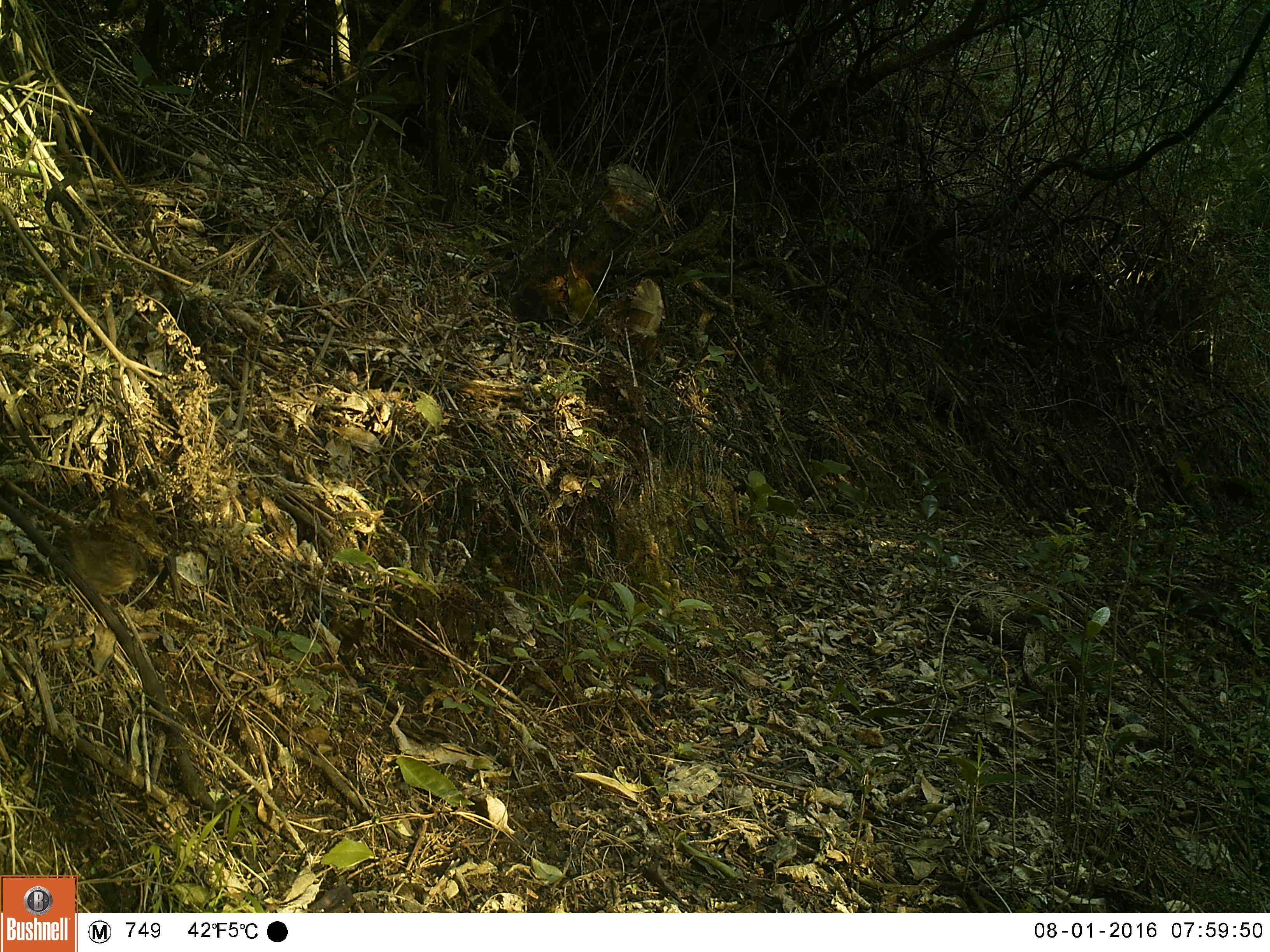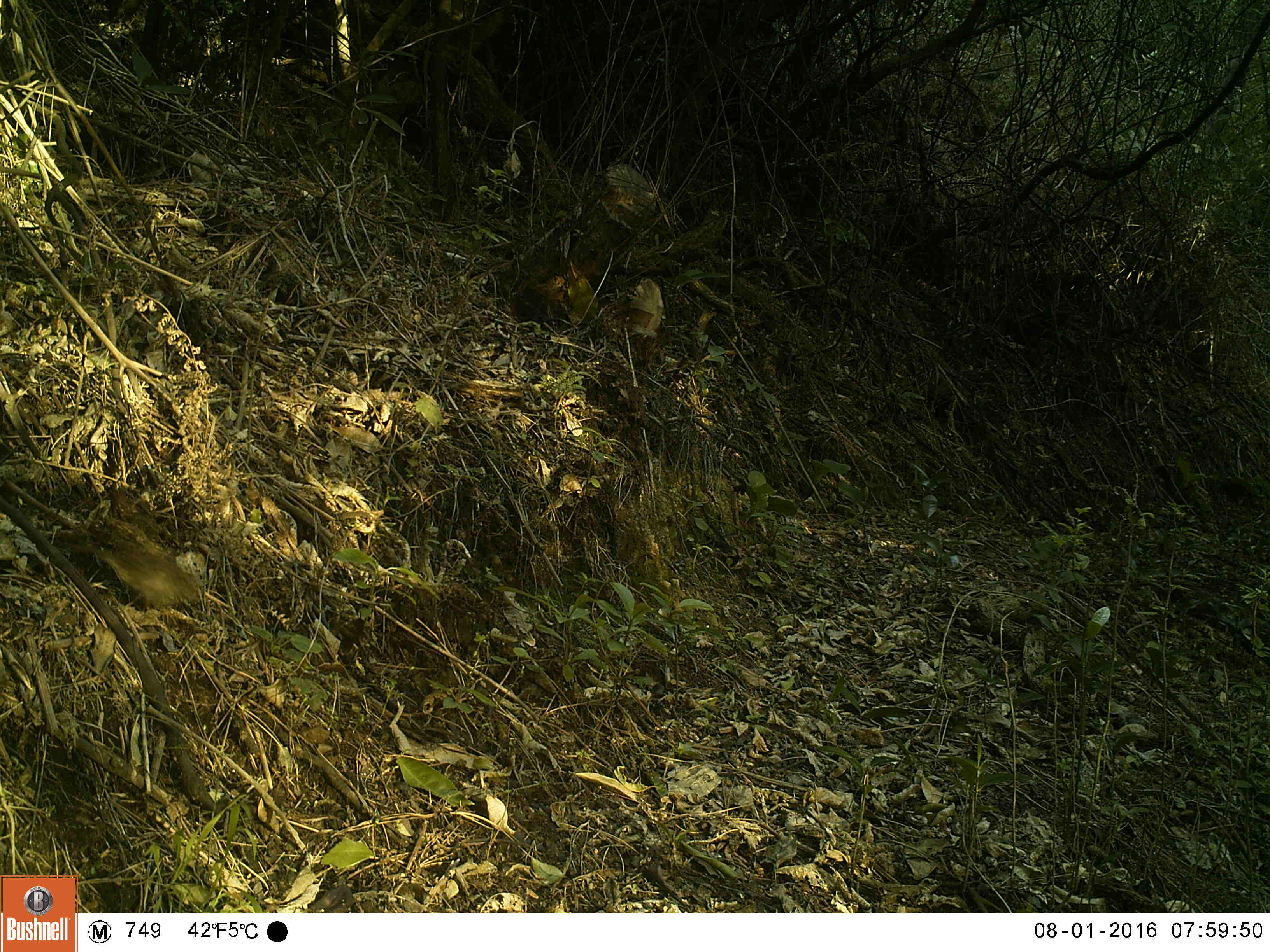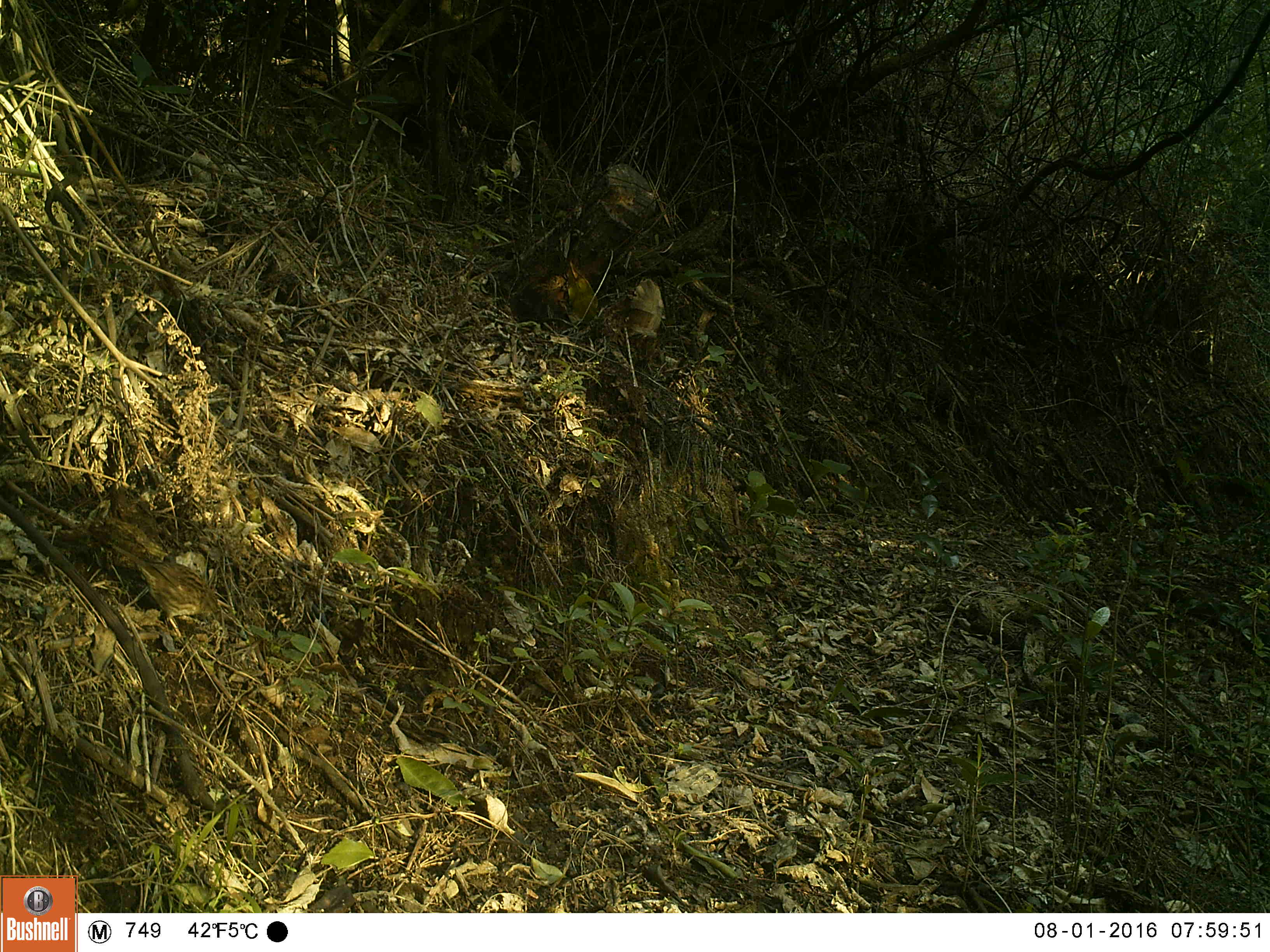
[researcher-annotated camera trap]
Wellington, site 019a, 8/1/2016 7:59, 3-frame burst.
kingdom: Animalia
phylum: Chordata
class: Aves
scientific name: Aves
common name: bird